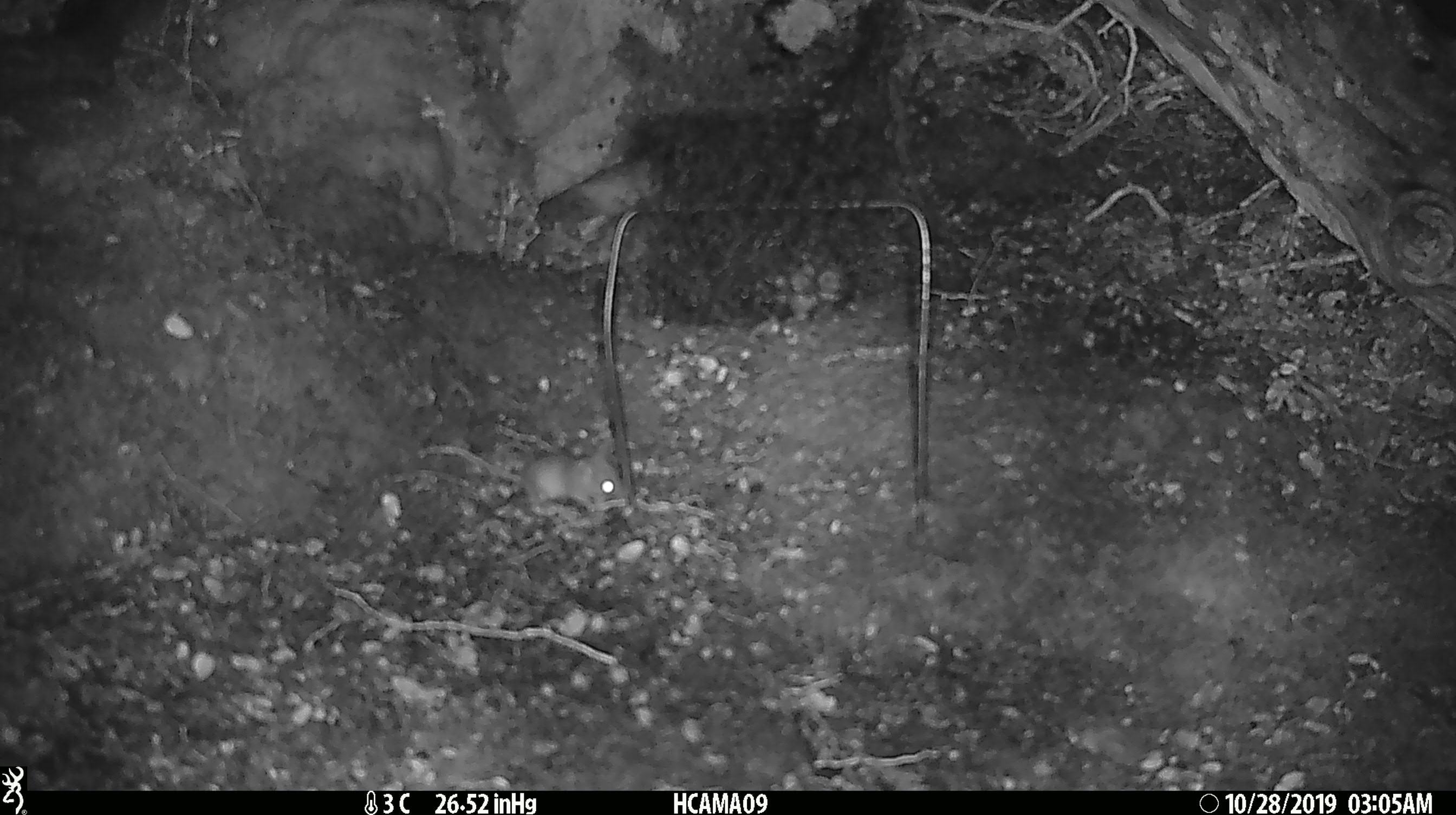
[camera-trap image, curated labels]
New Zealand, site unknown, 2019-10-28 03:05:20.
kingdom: Animalia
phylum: Chordata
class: Mammalia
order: Rodentia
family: Muridae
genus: Mus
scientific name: Mus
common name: mouse